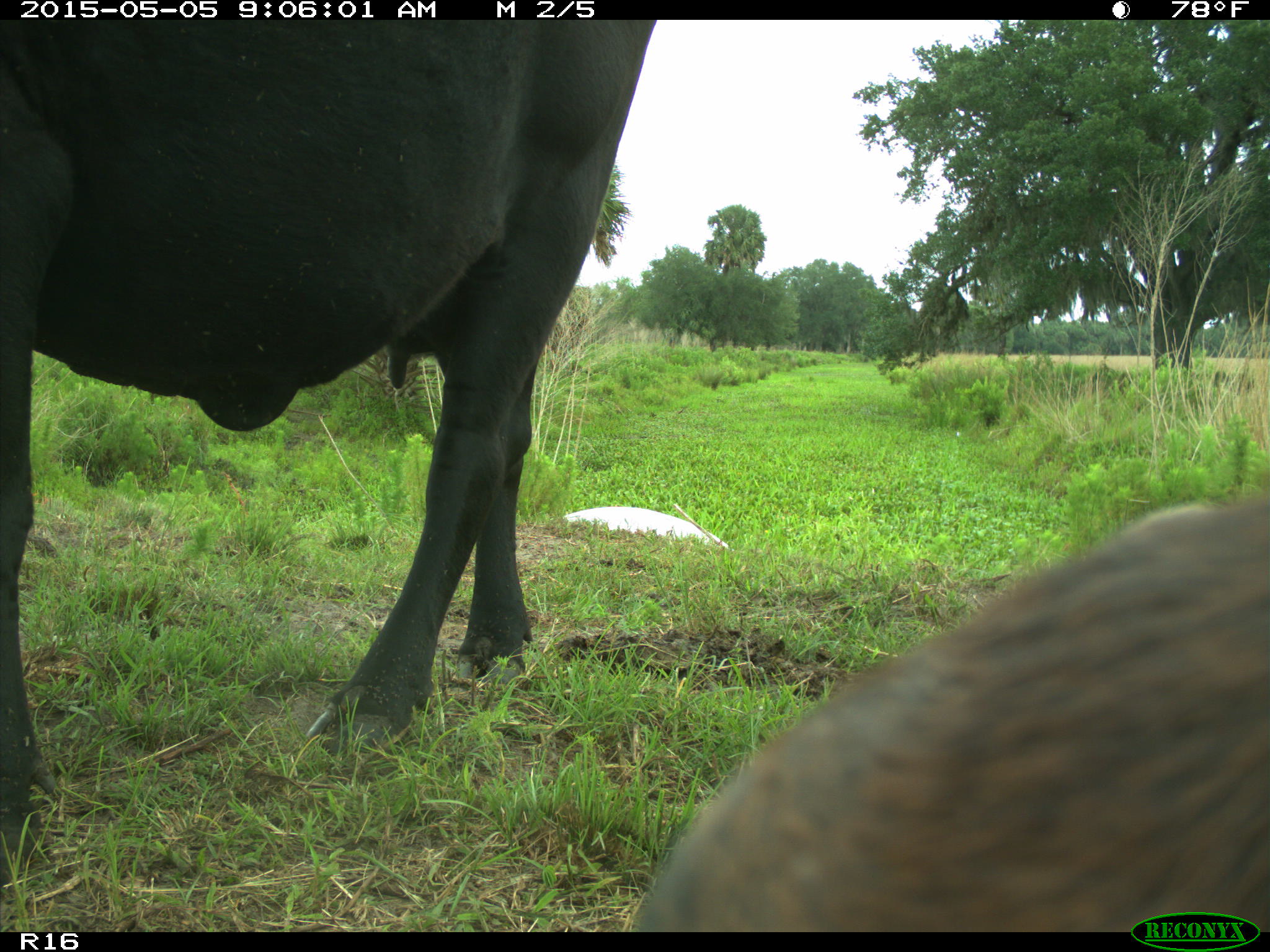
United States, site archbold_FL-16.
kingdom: Animalia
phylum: Chordata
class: Mammalia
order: Artiodactyla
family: Bovidae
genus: Bos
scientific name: Bos taurus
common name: domestic cow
Bos taurus (domestic cow).